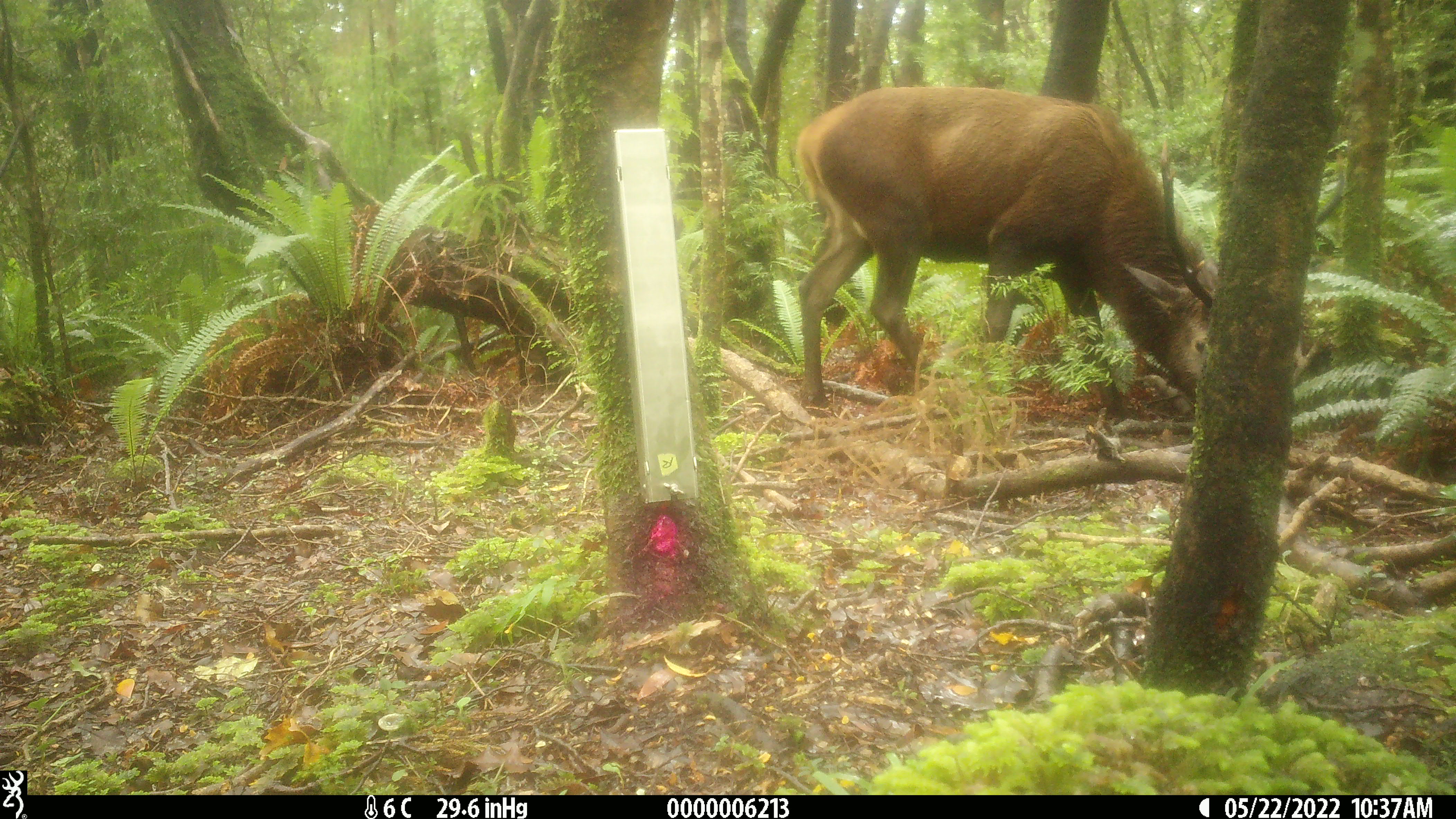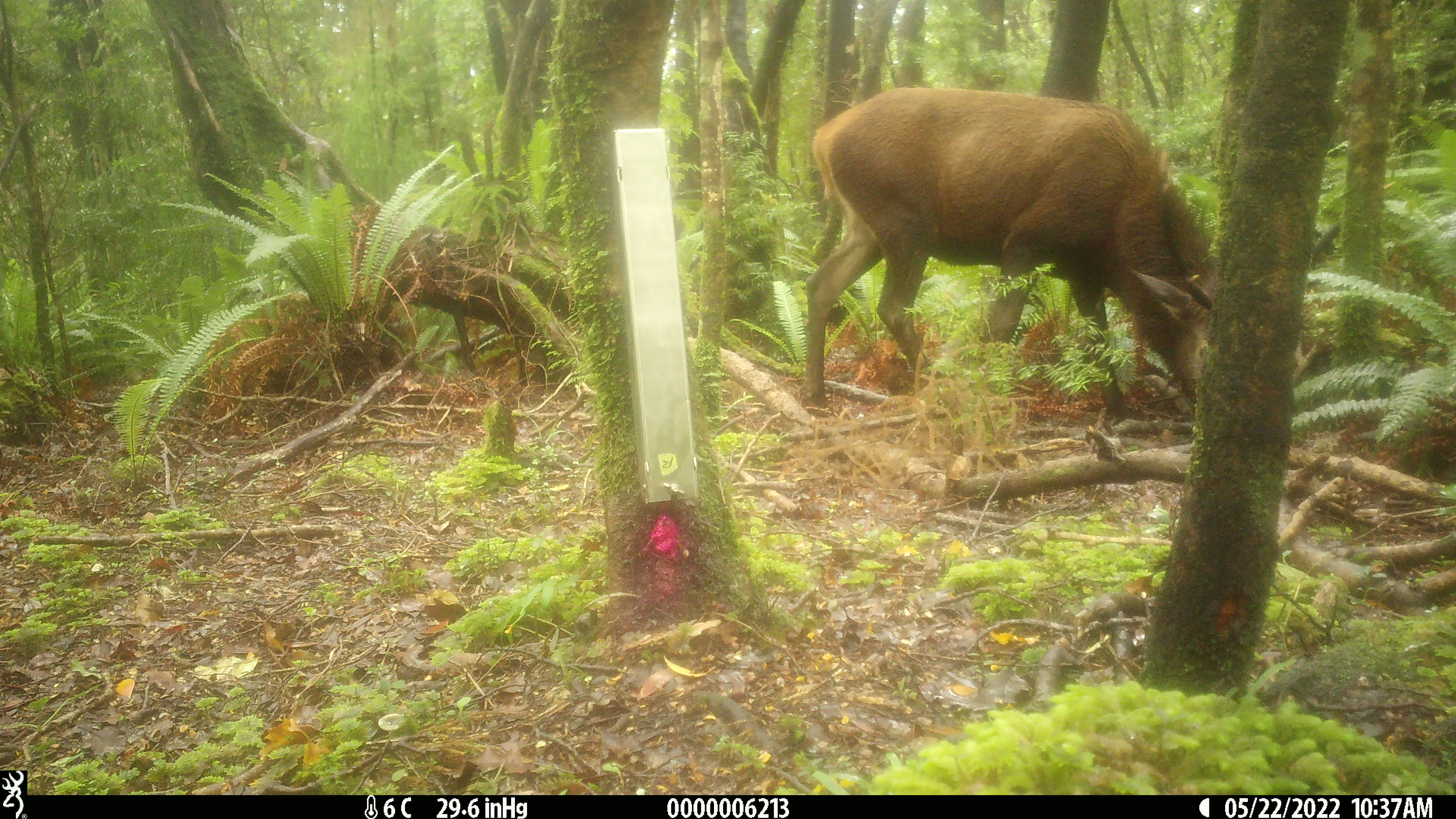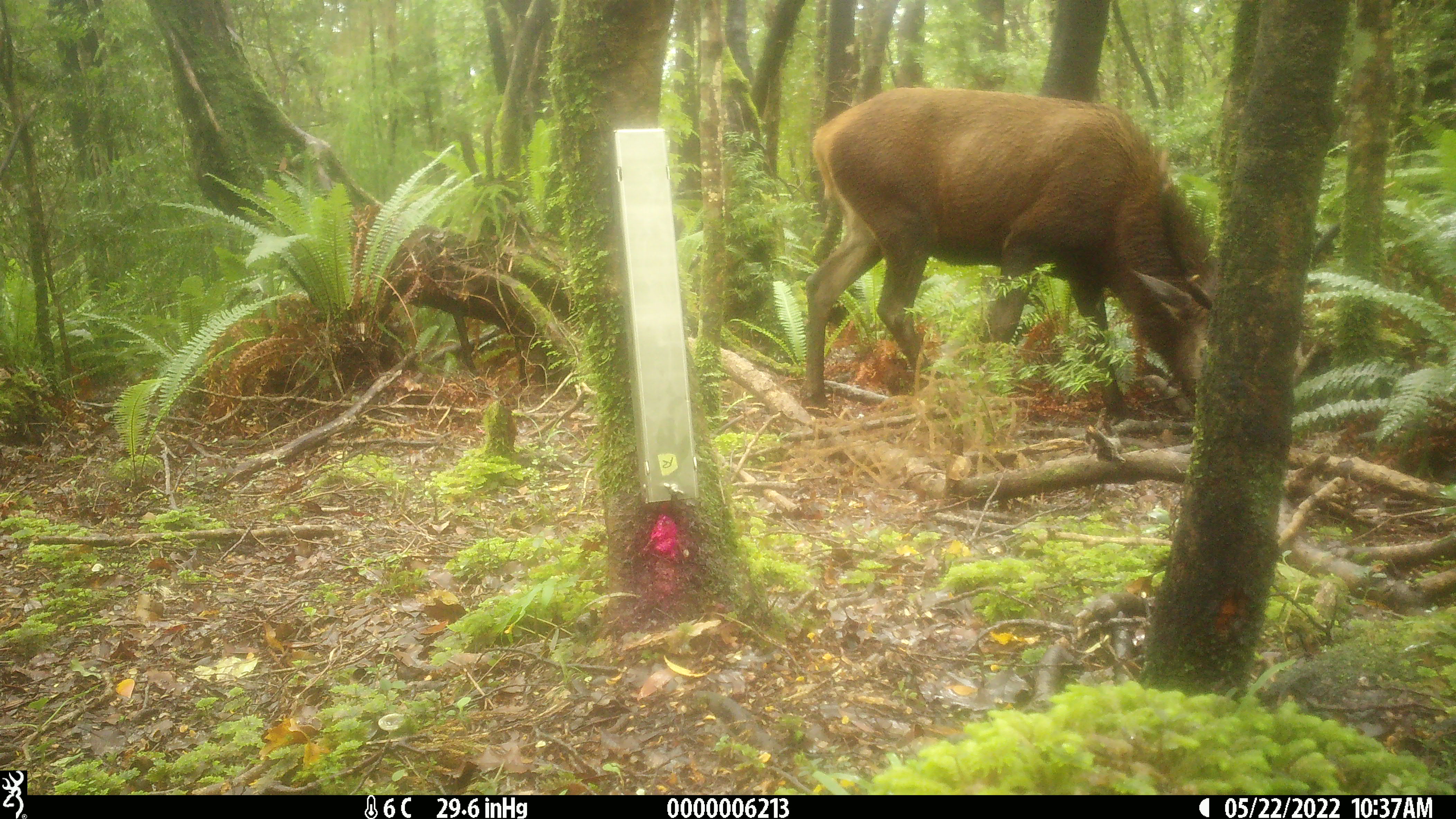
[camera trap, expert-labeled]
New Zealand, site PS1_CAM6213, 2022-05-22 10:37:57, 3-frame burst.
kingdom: Animalia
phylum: Chordata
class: Mammalia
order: Artiodactyla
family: Cervidae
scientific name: Cervidae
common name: deer